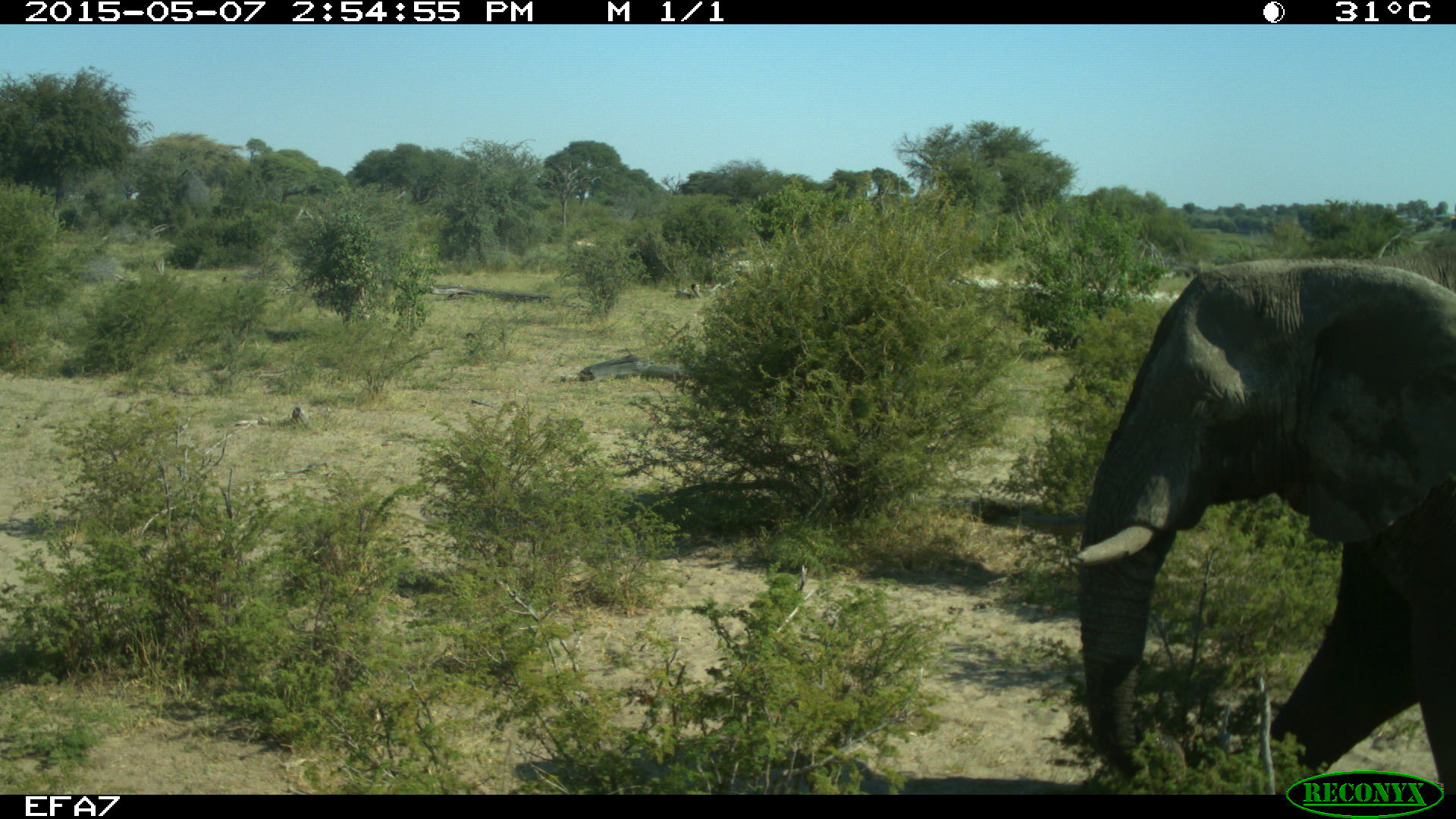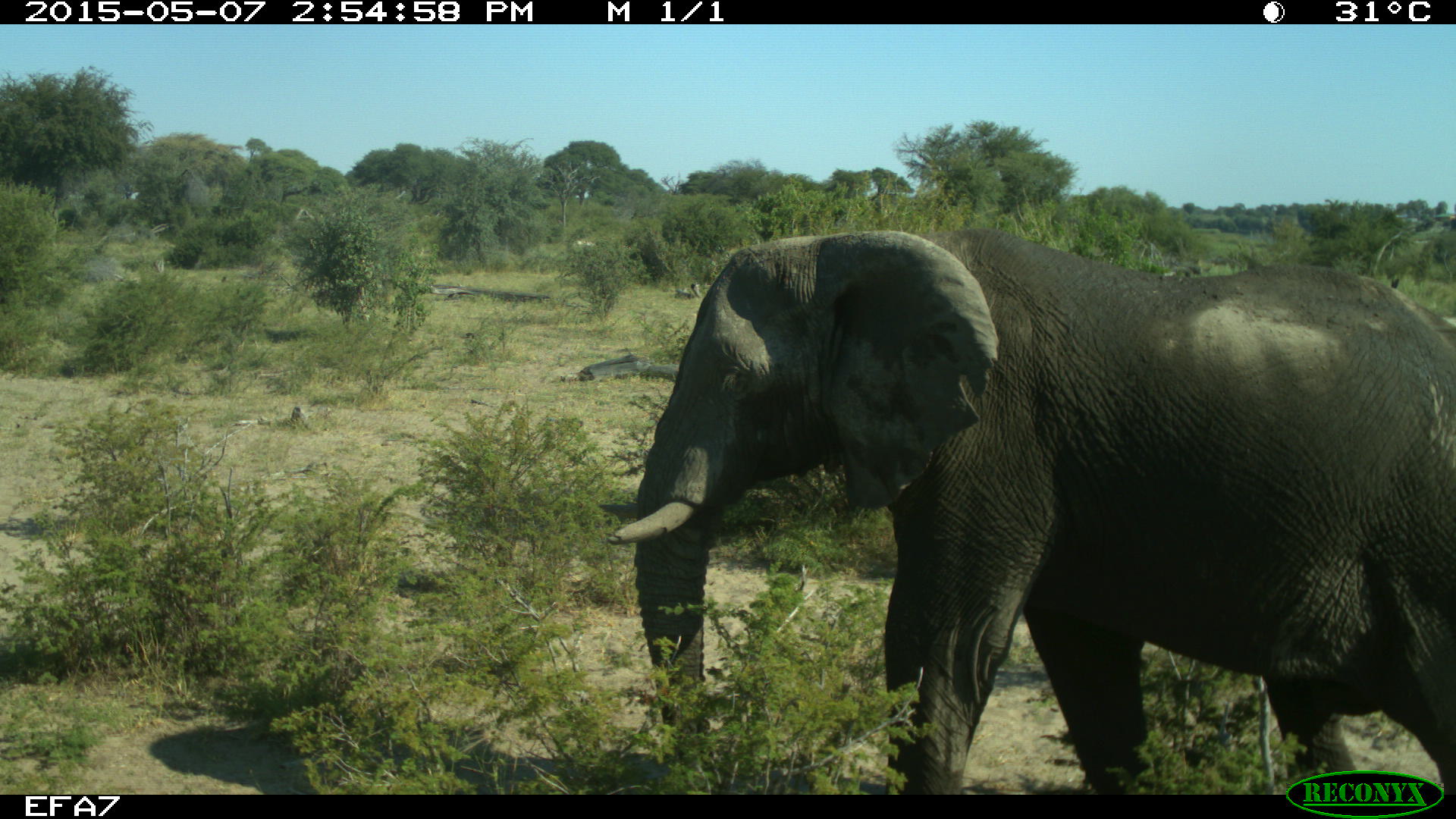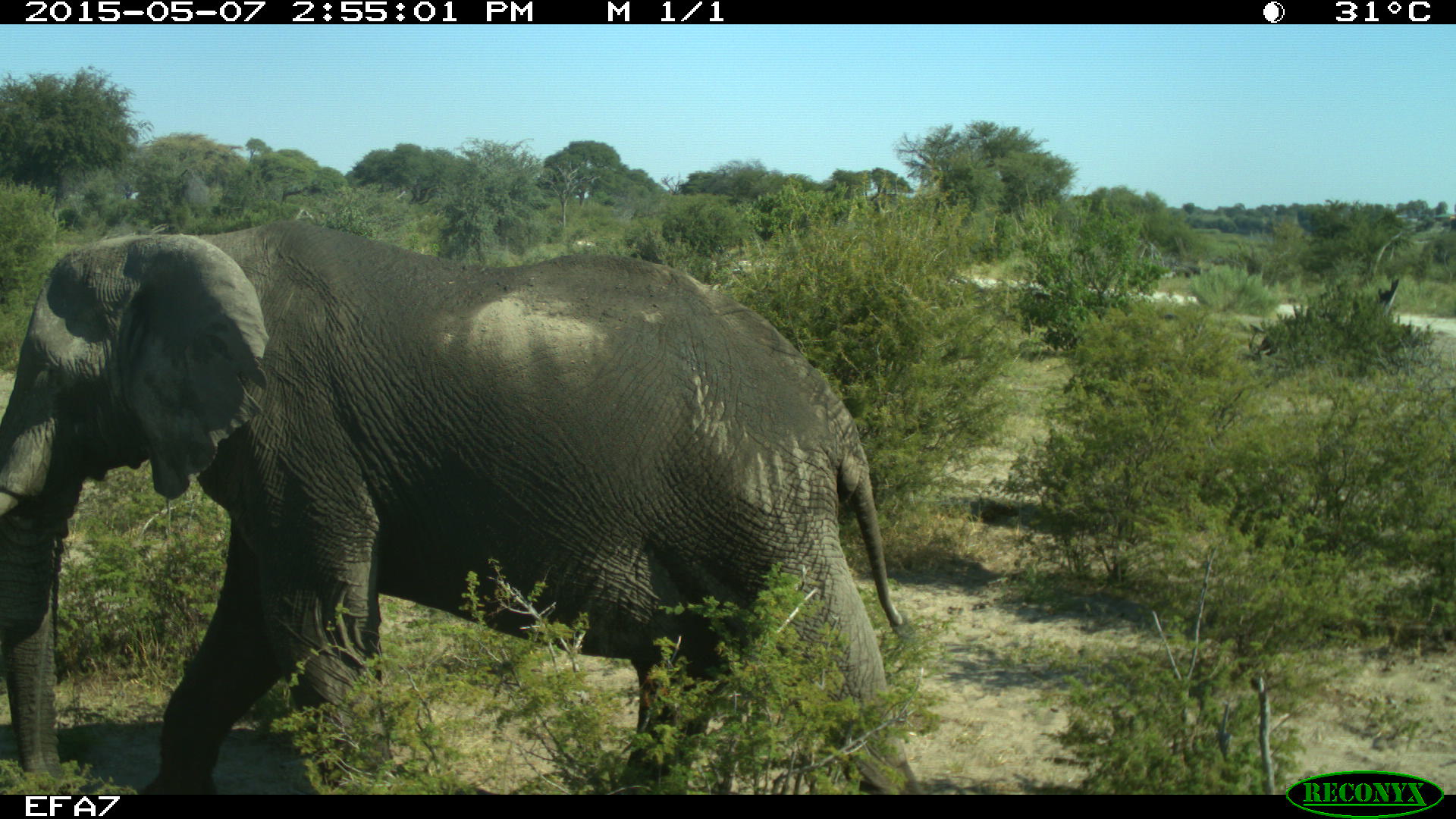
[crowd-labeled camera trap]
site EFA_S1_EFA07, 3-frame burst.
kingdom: Animalia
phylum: Chordata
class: Mammalia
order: Proboscidea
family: Elephantidae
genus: Loxodonta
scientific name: Loxodonta africana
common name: african bush elephant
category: elephant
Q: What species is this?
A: Elephant (african bush elephant) (Loxodonta africana).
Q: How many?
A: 1.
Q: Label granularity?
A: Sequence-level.